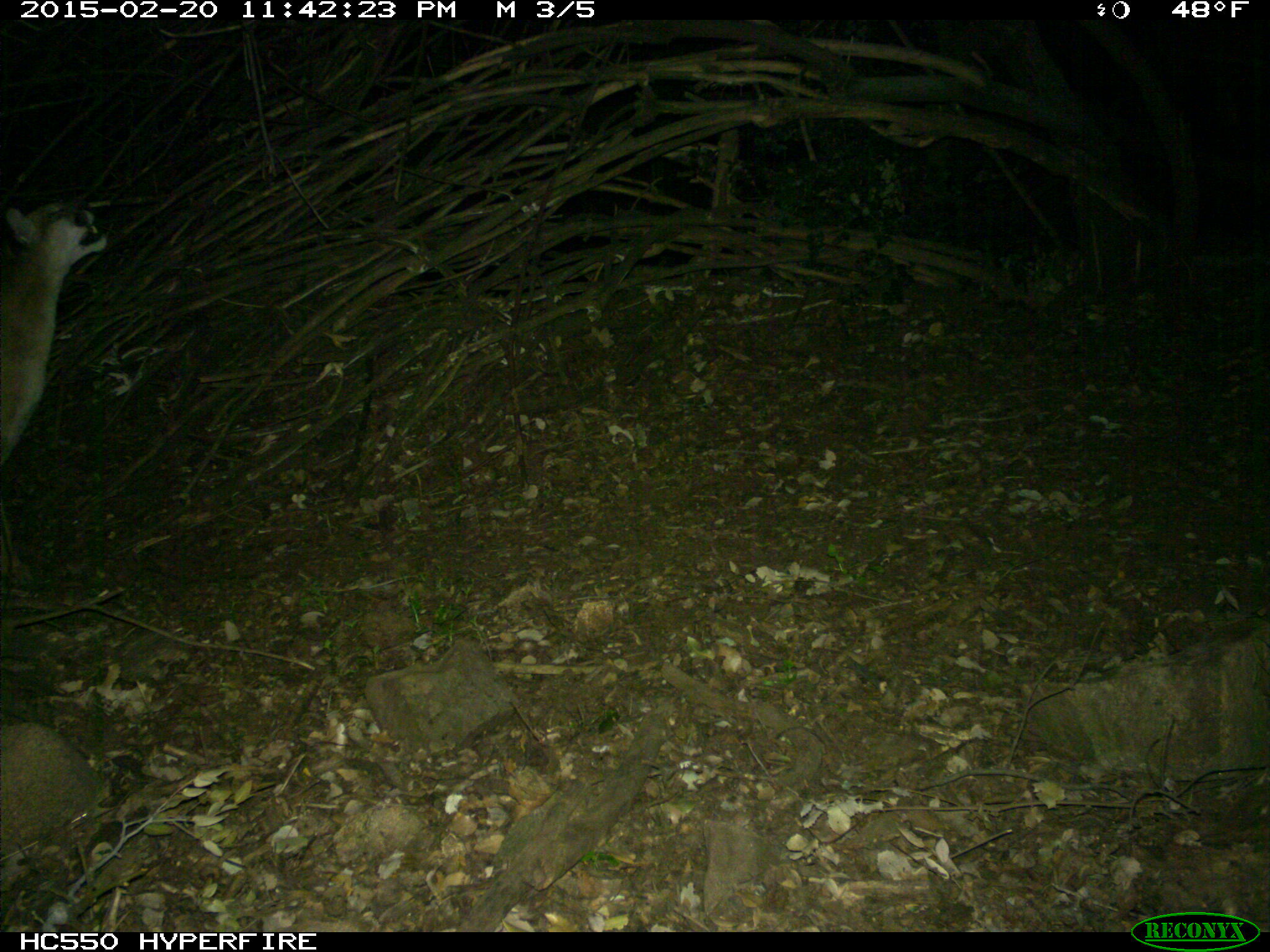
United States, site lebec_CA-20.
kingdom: Animalia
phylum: Chordata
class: Mammalia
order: Carnivora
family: Felidae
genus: Puma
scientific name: Puma concolor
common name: mountain lion